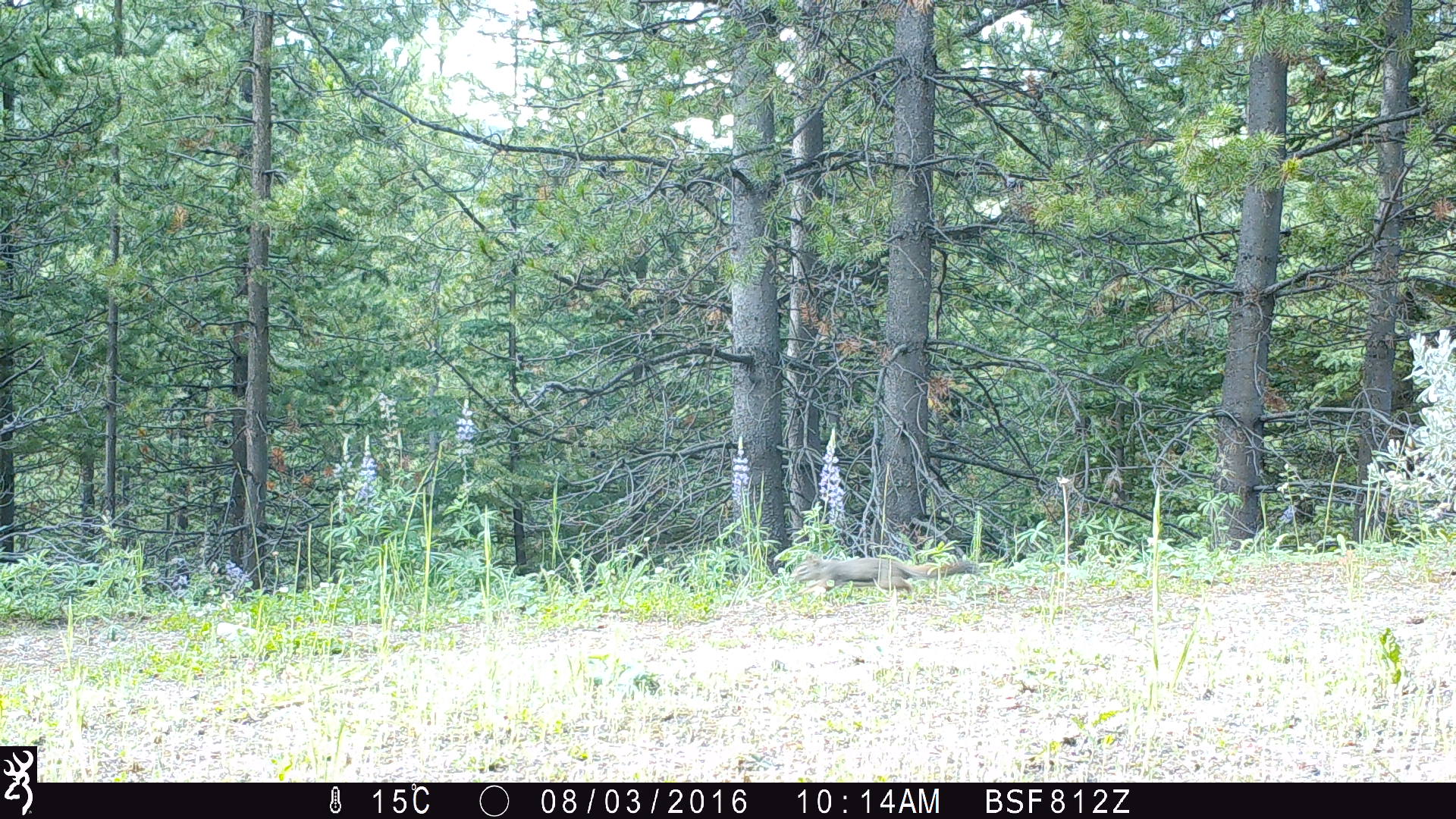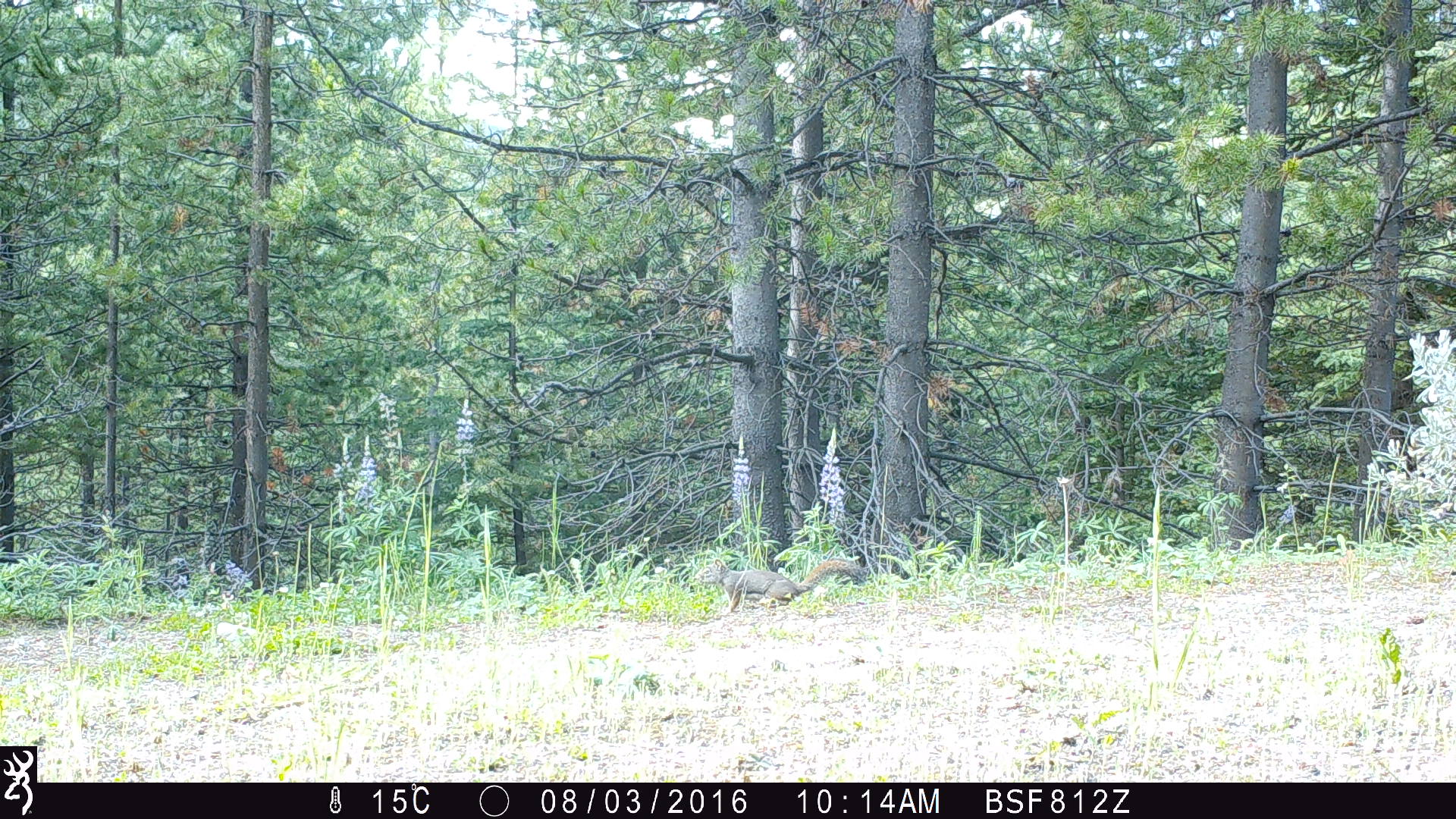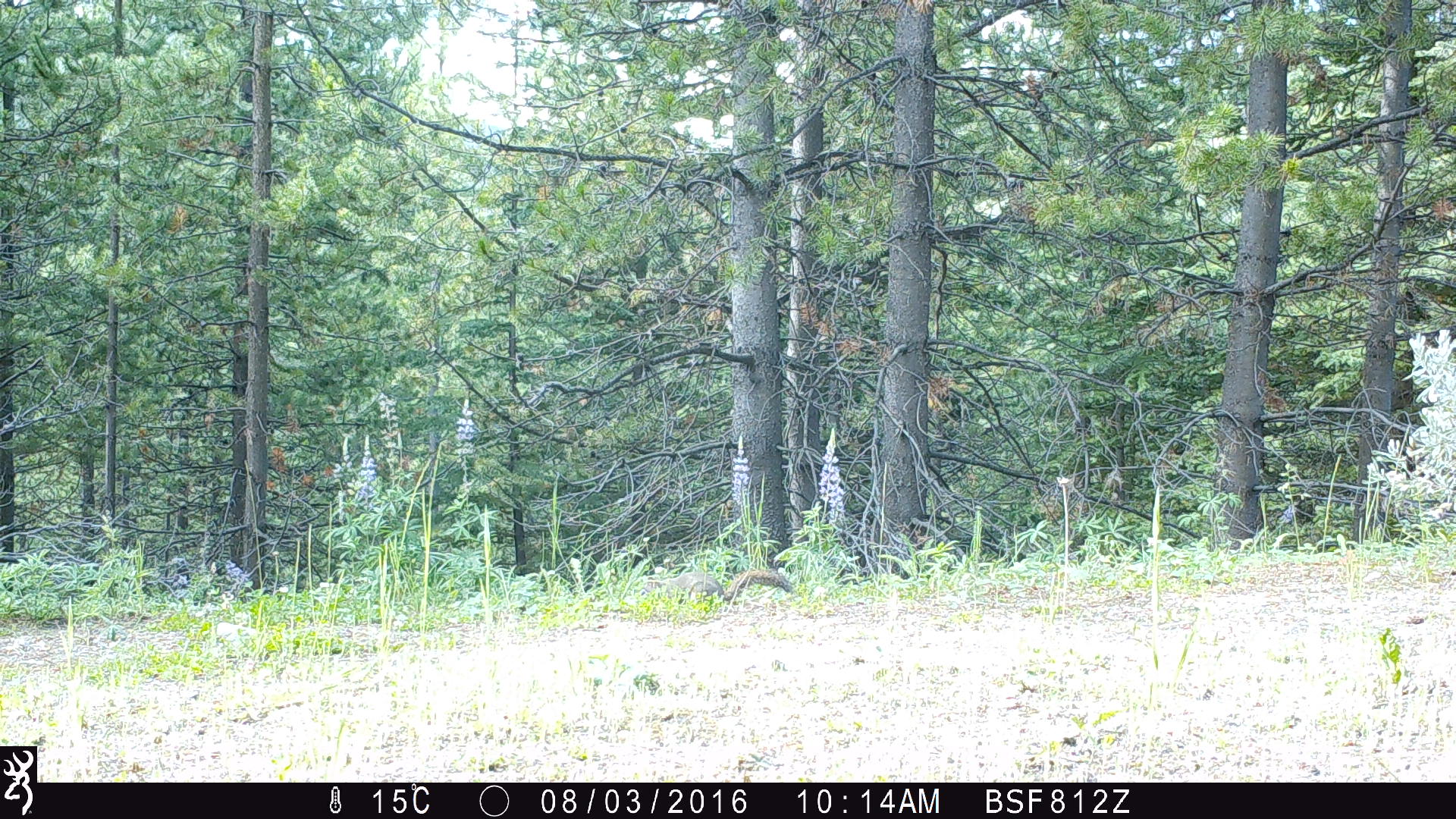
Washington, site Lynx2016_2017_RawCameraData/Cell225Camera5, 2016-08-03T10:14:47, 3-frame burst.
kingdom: Animalia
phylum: Chordata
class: Mammalia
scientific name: Mammalia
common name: small mammal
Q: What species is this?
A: Small mammal (Mammalia).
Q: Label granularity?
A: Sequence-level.